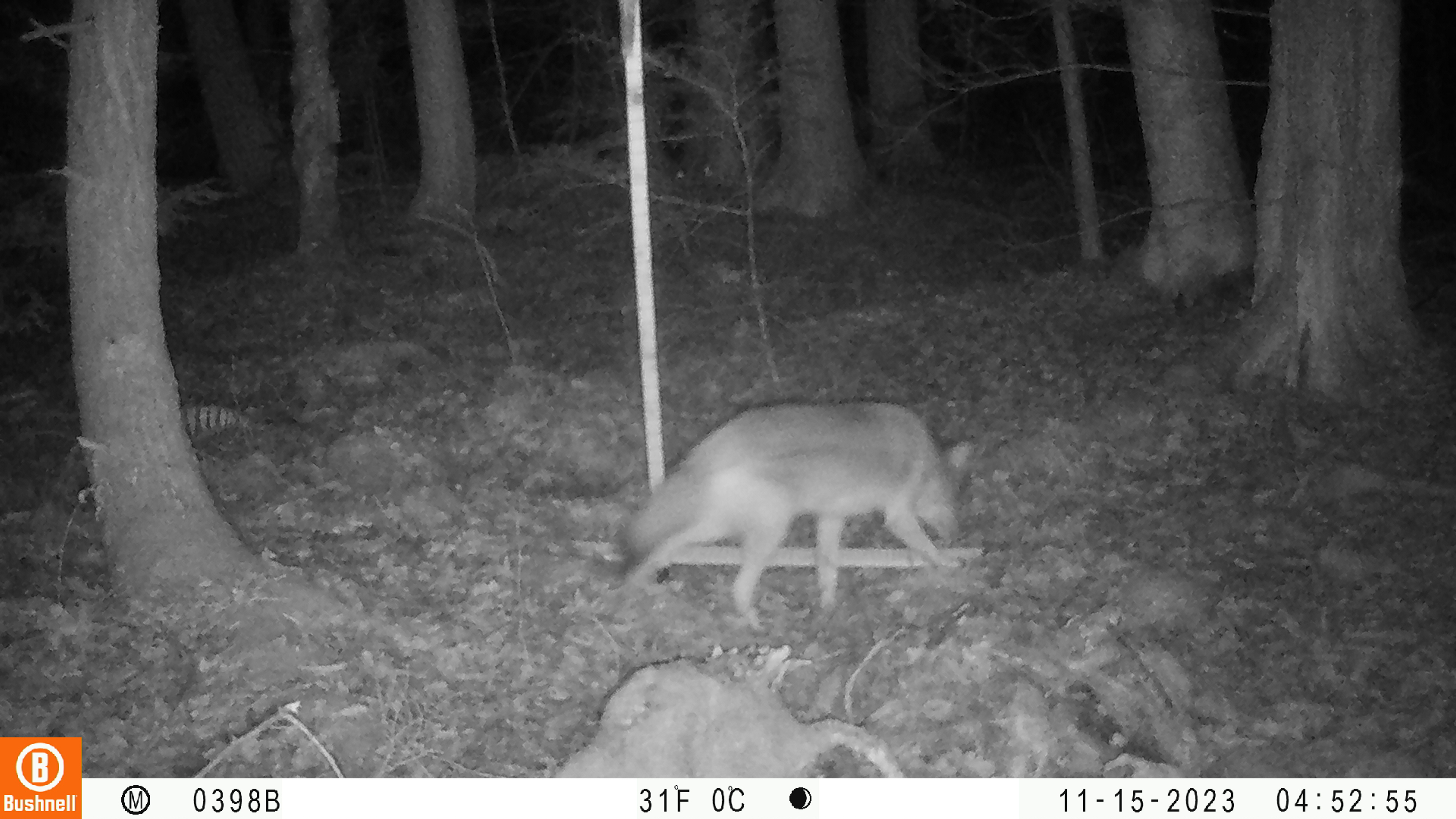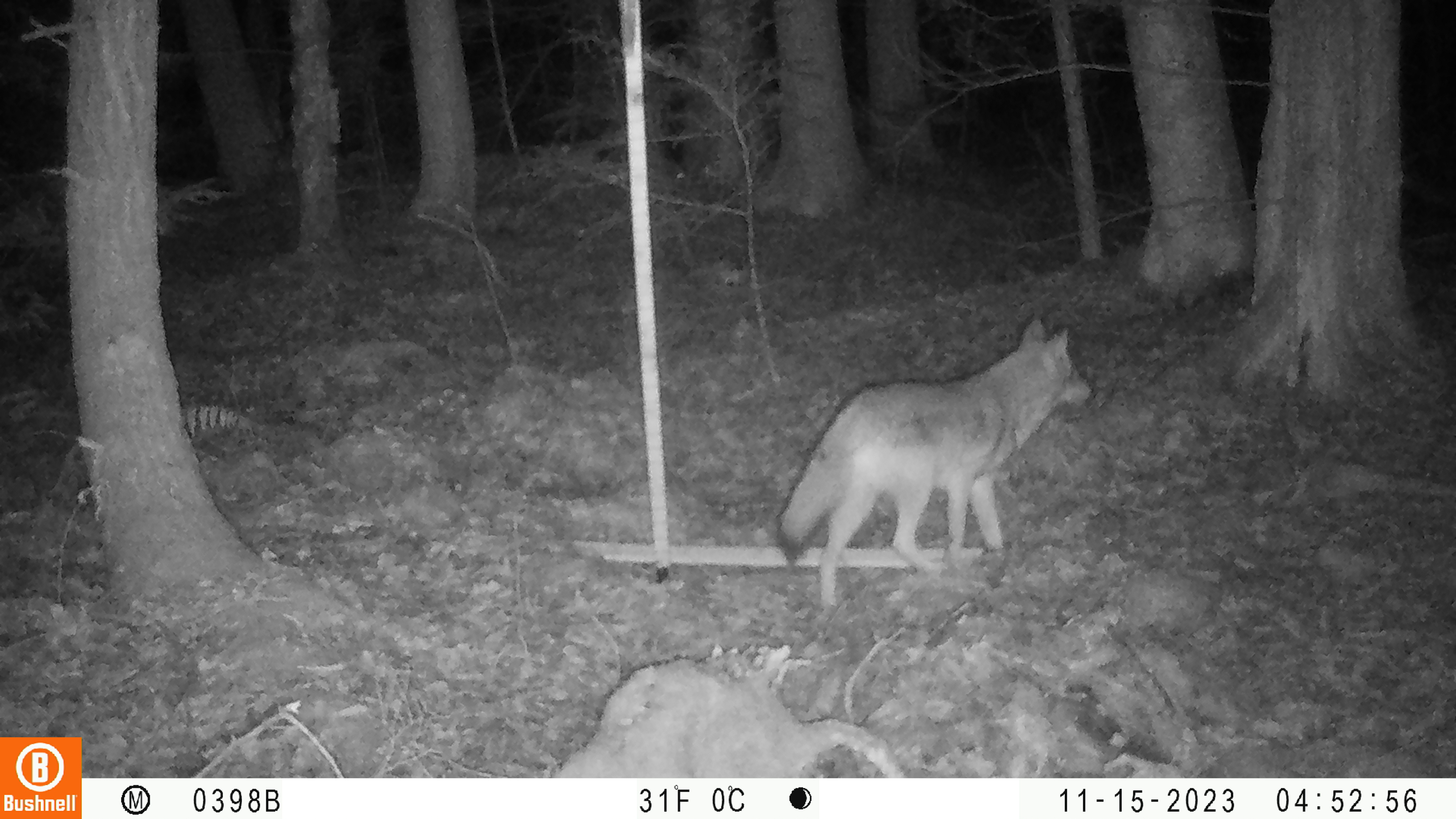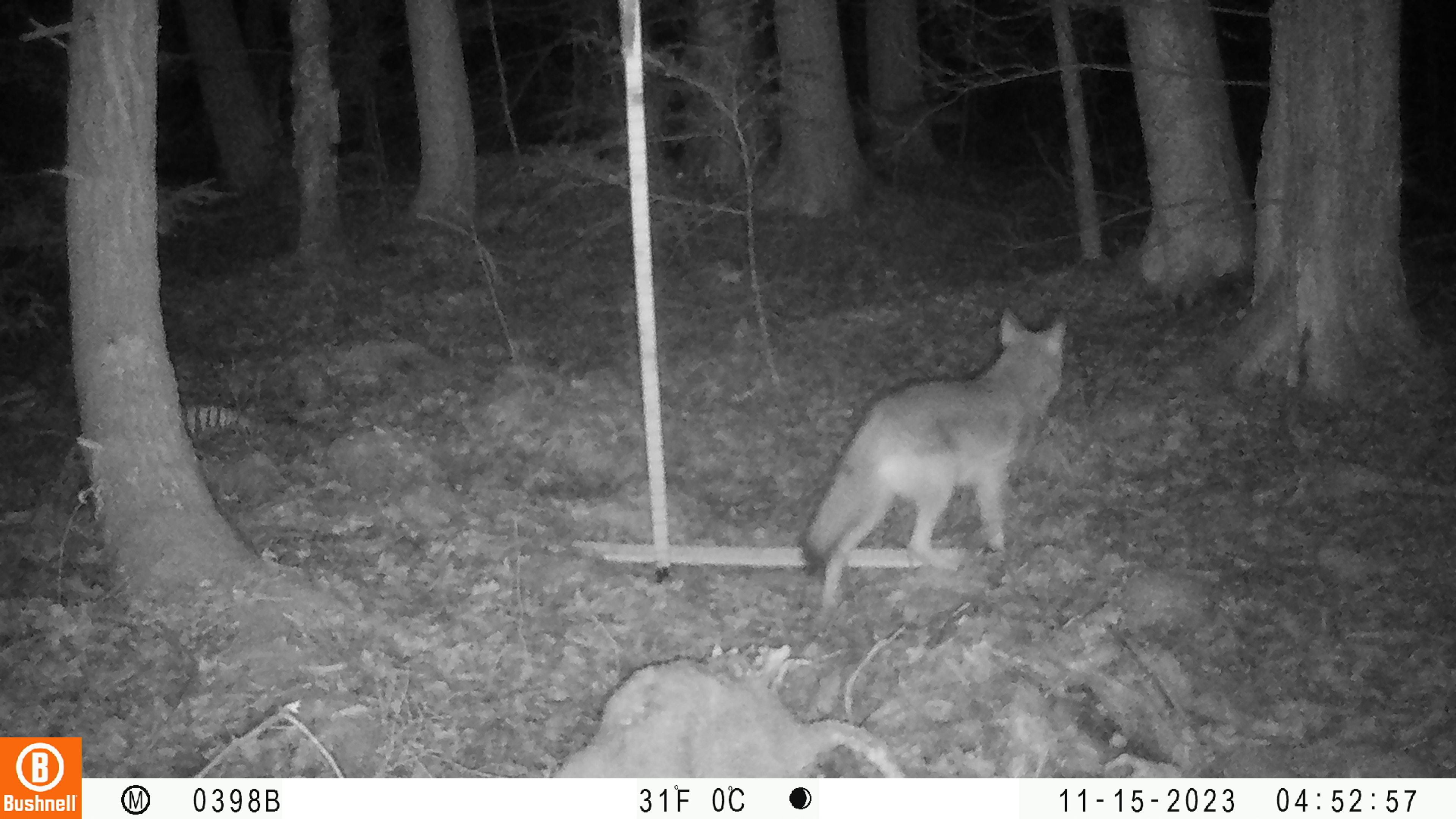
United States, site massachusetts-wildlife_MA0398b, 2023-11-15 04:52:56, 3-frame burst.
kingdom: Animalia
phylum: Chordata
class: Mammalia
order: Carnivora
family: Canidae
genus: Canis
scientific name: Canis latrans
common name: coyote